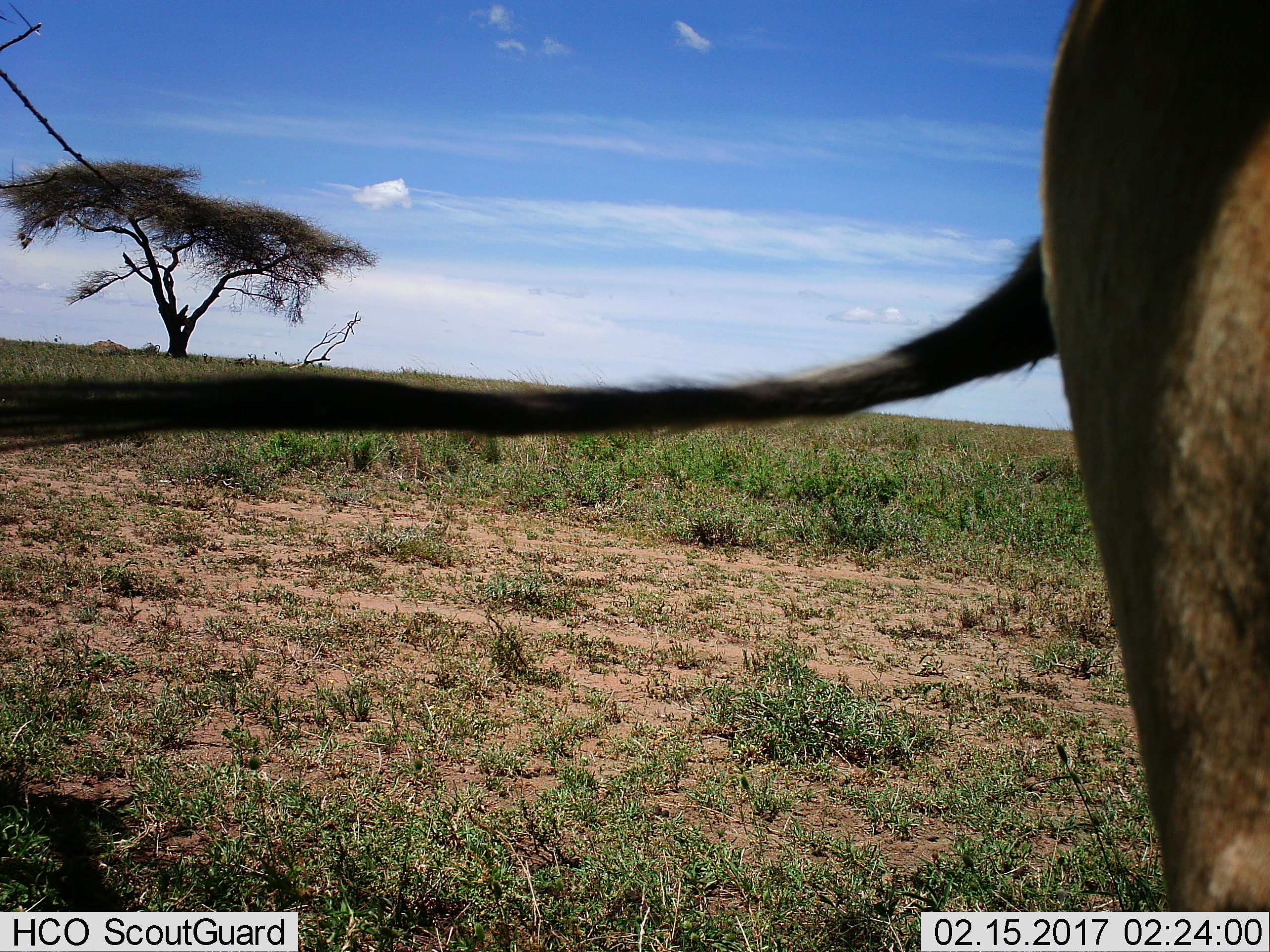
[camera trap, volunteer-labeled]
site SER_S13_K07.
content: unidentified animal